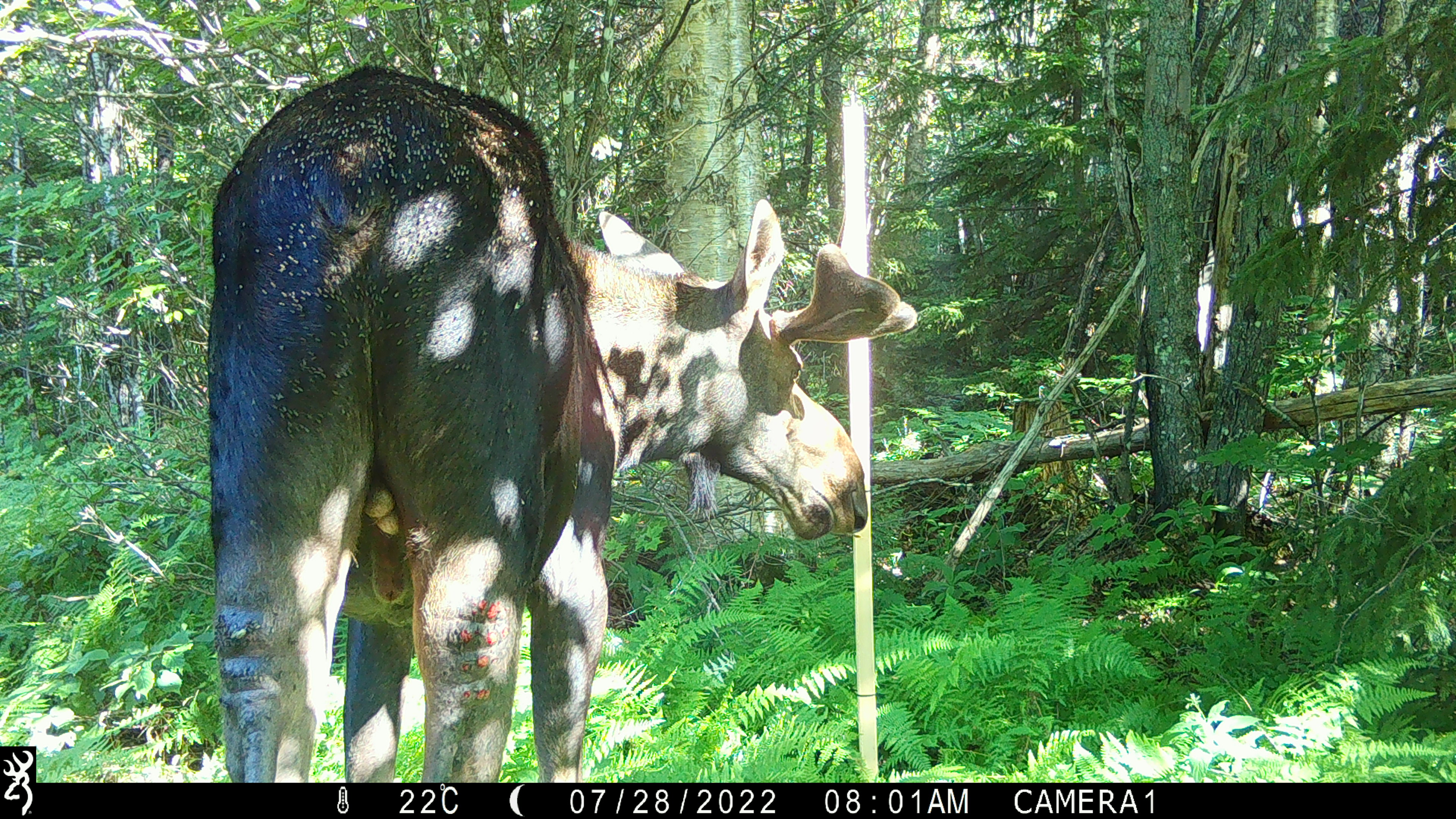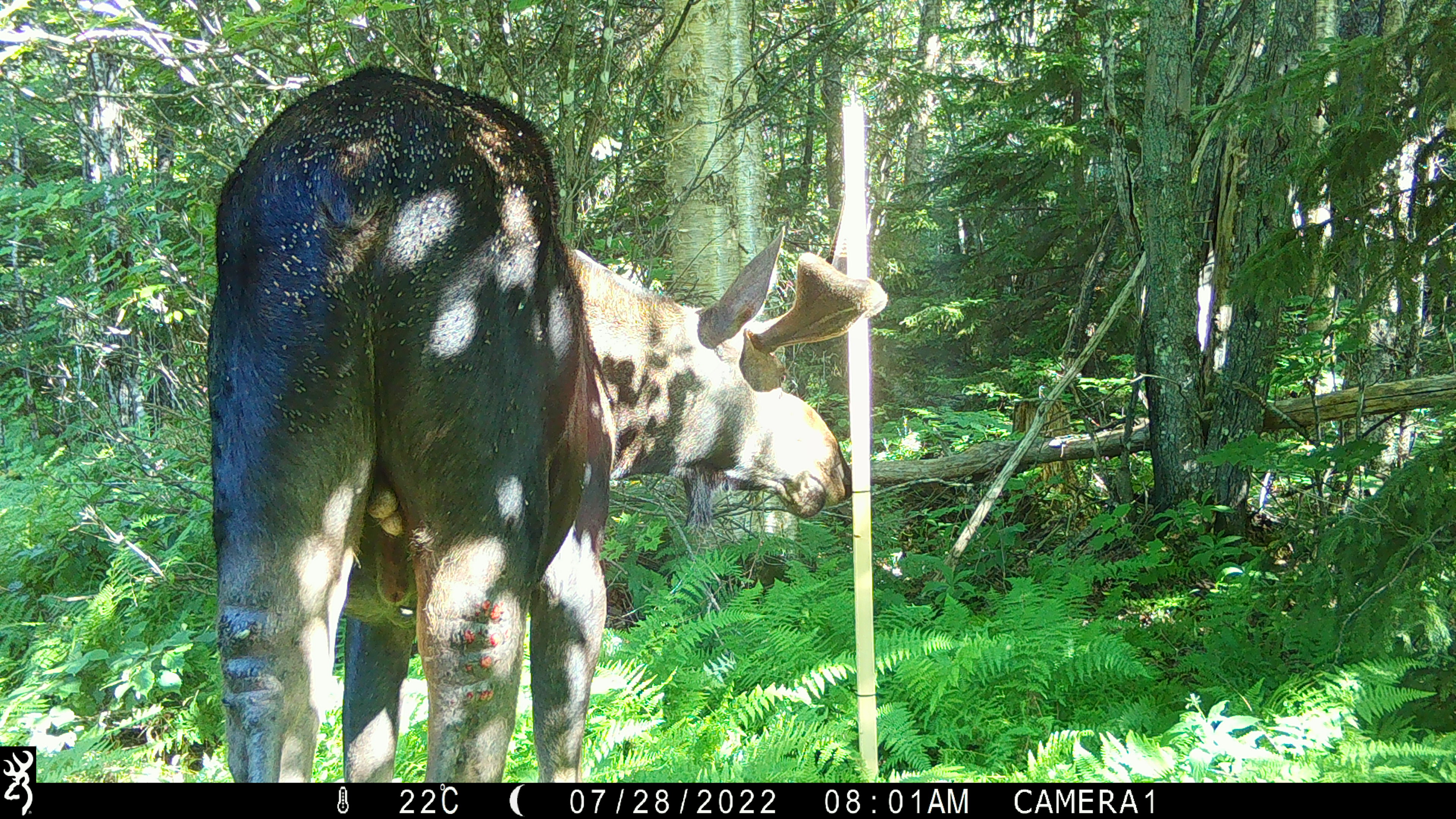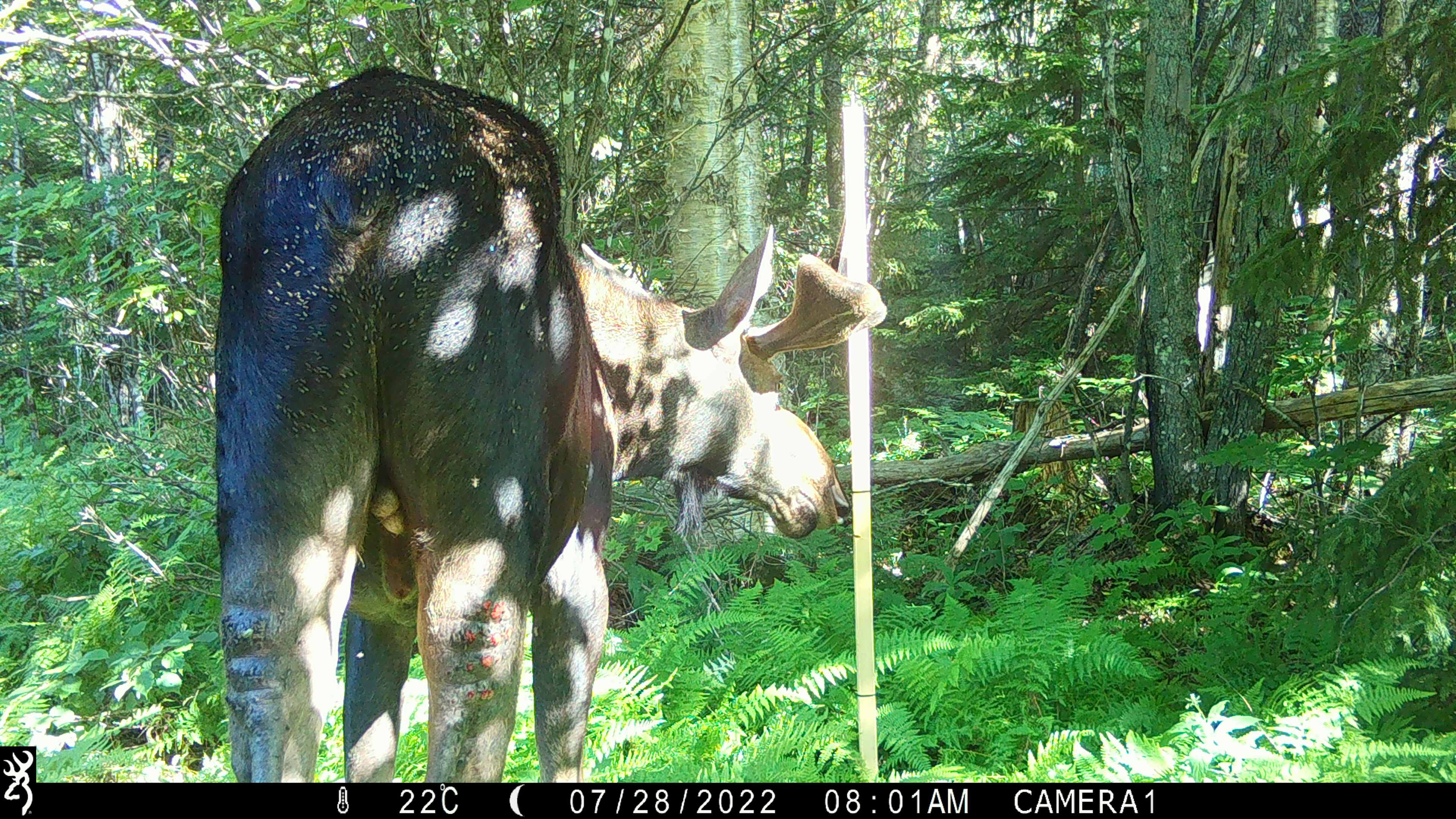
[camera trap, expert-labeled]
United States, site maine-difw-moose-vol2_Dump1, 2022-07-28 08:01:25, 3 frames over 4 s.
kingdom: Animalia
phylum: Chordata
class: Mammalia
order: Artiodactyla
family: Cervidae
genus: Alces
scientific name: Alces alces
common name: moose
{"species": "moose (Alces alces)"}